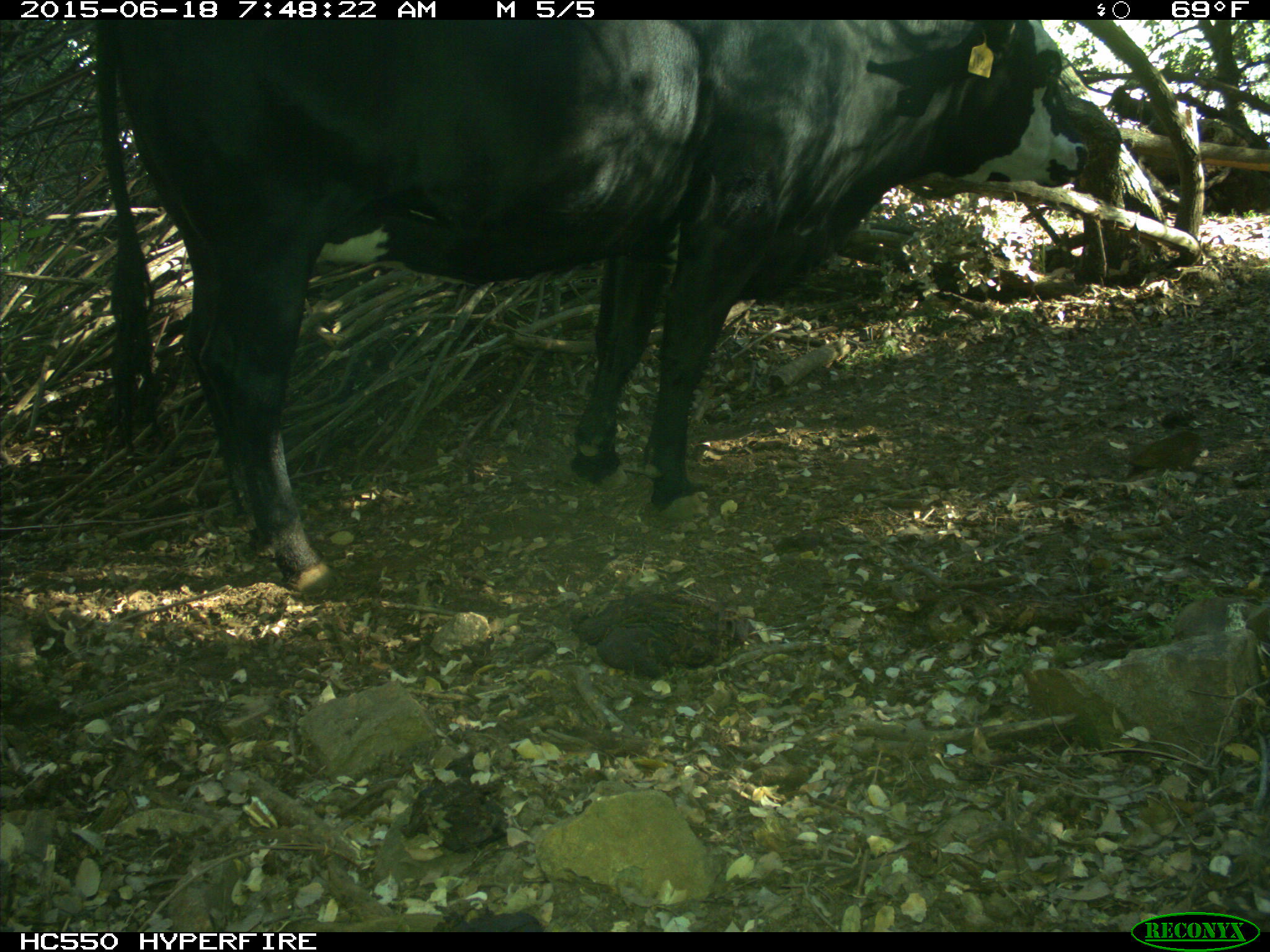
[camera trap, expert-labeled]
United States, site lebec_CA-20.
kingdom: Animalia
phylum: Chordata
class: Mammalia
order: Artiodactyla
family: Bovidae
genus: Bos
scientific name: Bos taurus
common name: domestic cow